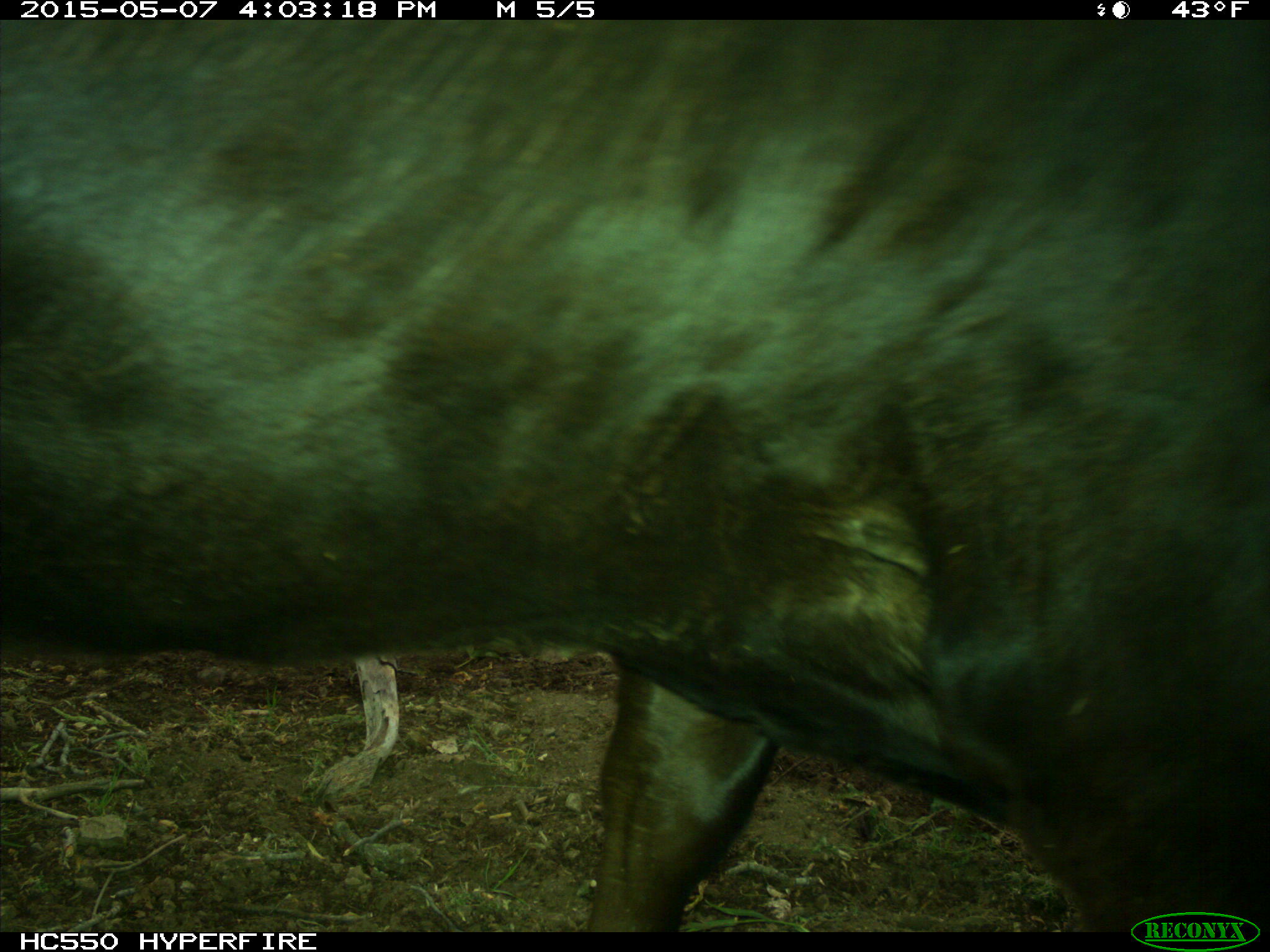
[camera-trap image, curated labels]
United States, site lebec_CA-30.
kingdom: Animalia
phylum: Chordata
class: Mammalia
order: Artiodactyla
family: Bovidae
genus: Bos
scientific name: Bos taurus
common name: domestic cow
Bos taurus (domestic cow).